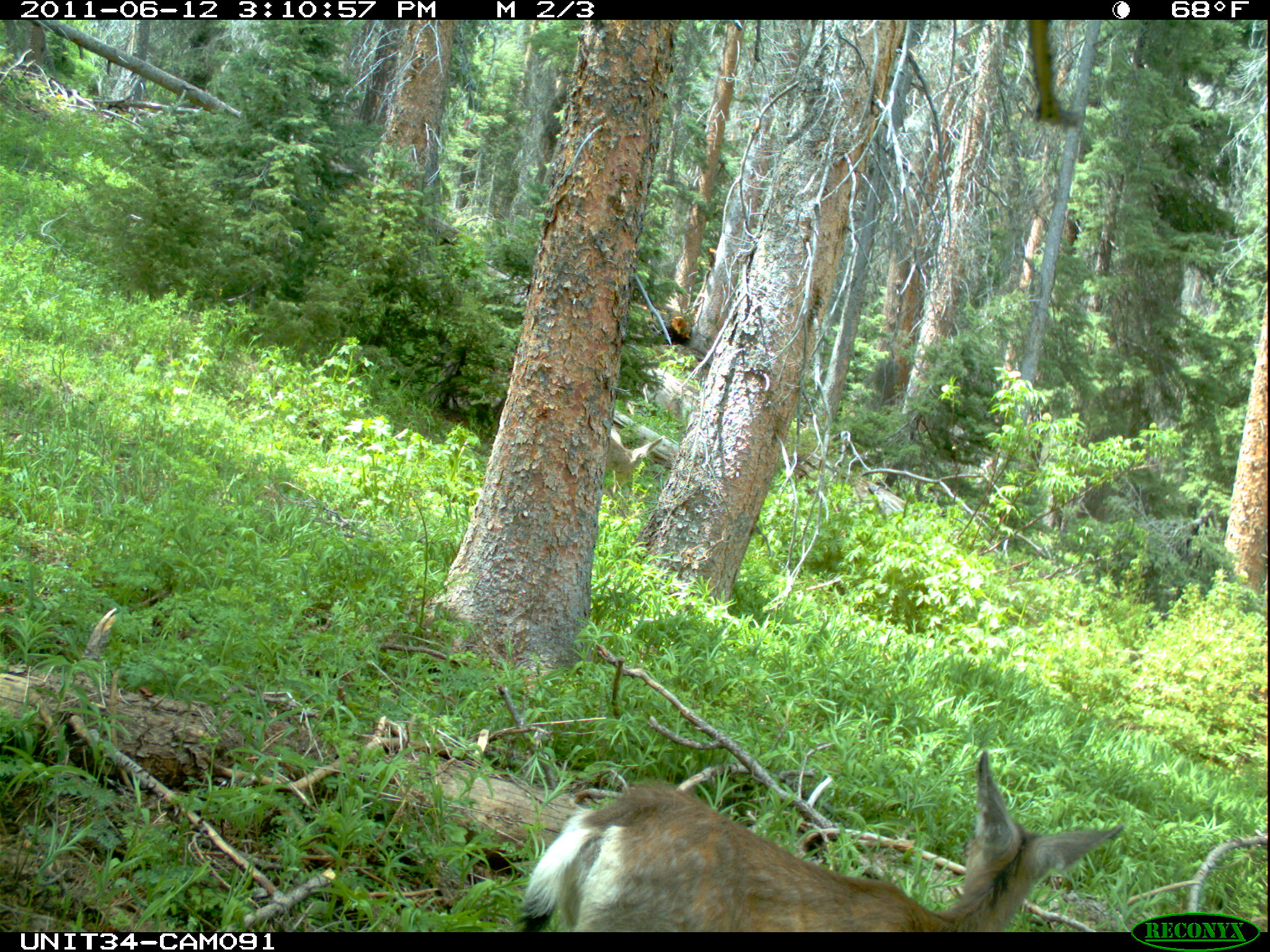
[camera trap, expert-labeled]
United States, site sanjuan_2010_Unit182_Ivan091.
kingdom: Animalia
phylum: Chordata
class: Mammalia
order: Artiodactyla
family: Cervidae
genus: Odocoileus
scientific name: Odocoileus hemionus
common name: mule deer